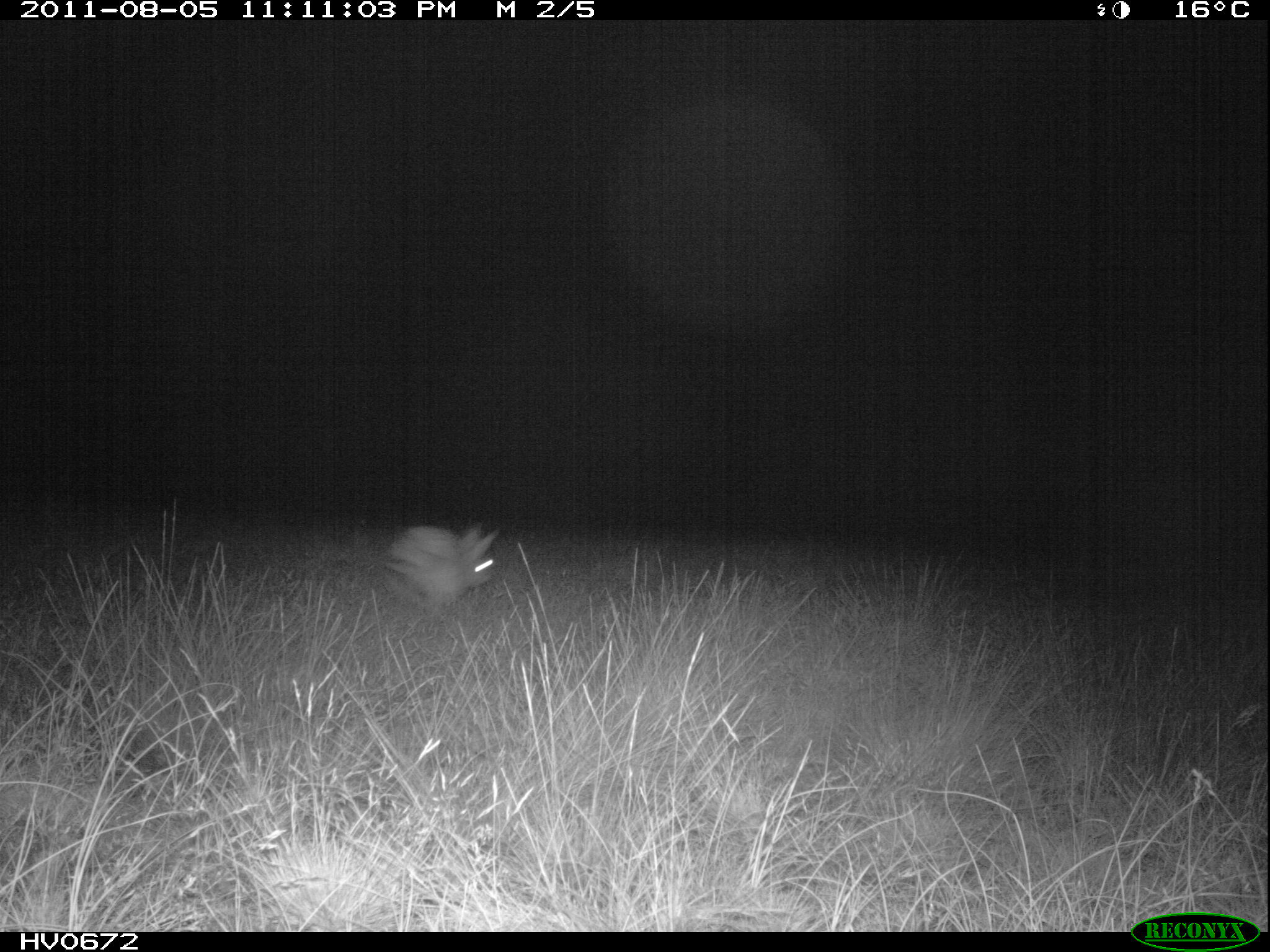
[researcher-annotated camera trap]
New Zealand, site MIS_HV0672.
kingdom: Animalia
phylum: Chordata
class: Mammalia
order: Lagomorpha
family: Leporidae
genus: Lepus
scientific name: Lepus europaeus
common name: brown hare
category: hare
Hare (brown hare) (Lepus europaeus).